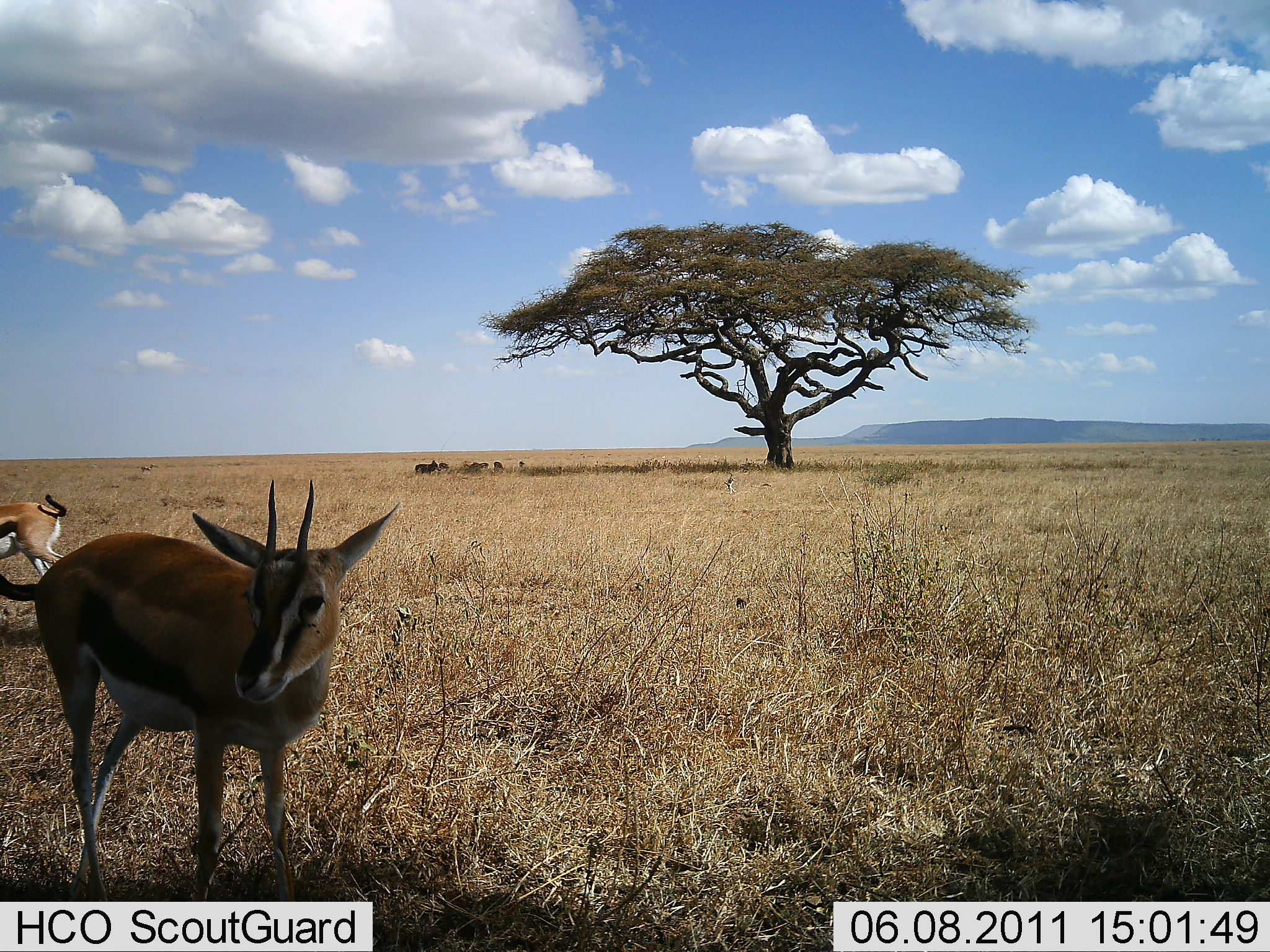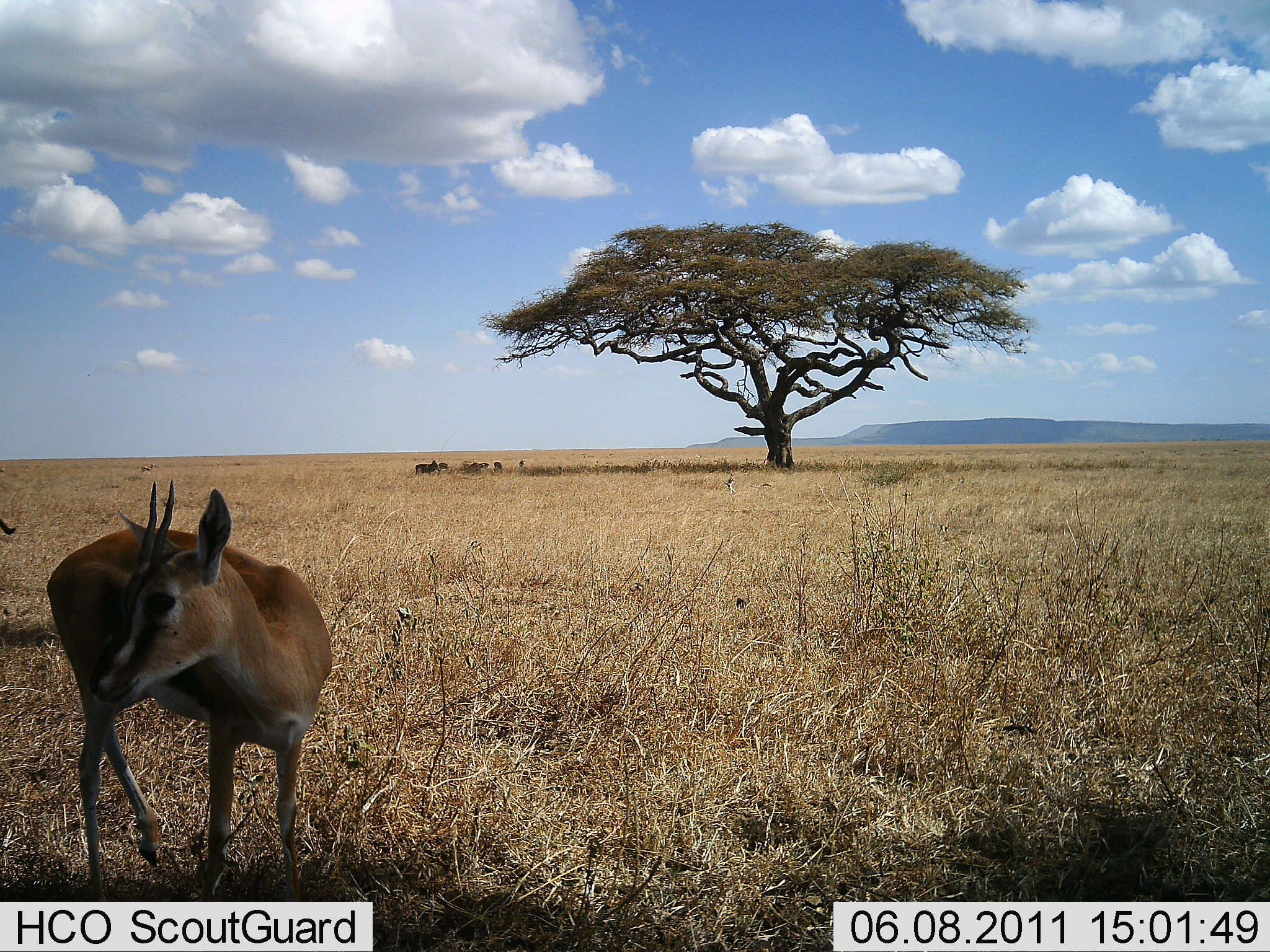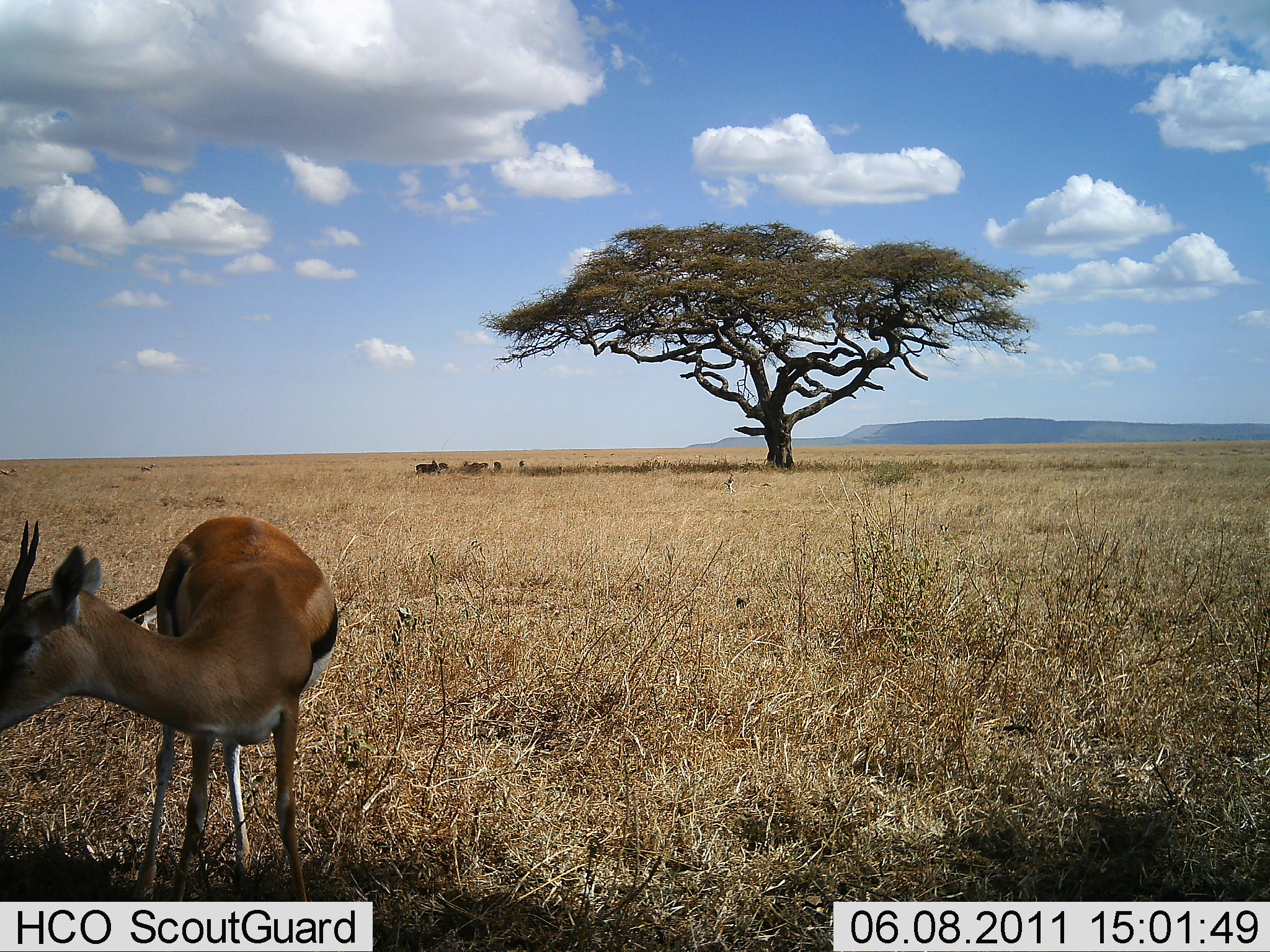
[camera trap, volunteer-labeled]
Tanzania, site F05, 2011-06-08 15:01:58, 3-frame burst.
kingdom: Animalia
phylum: Chordata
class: Mammalia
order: Artiodactyla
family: Bovidae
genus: Eudorcas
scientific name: Eudorcas thomsonii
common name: thomson's gazelle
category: gazellethomsons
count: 2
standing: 100%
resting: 9%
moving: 36%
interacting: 0%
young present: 0%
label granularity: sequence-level